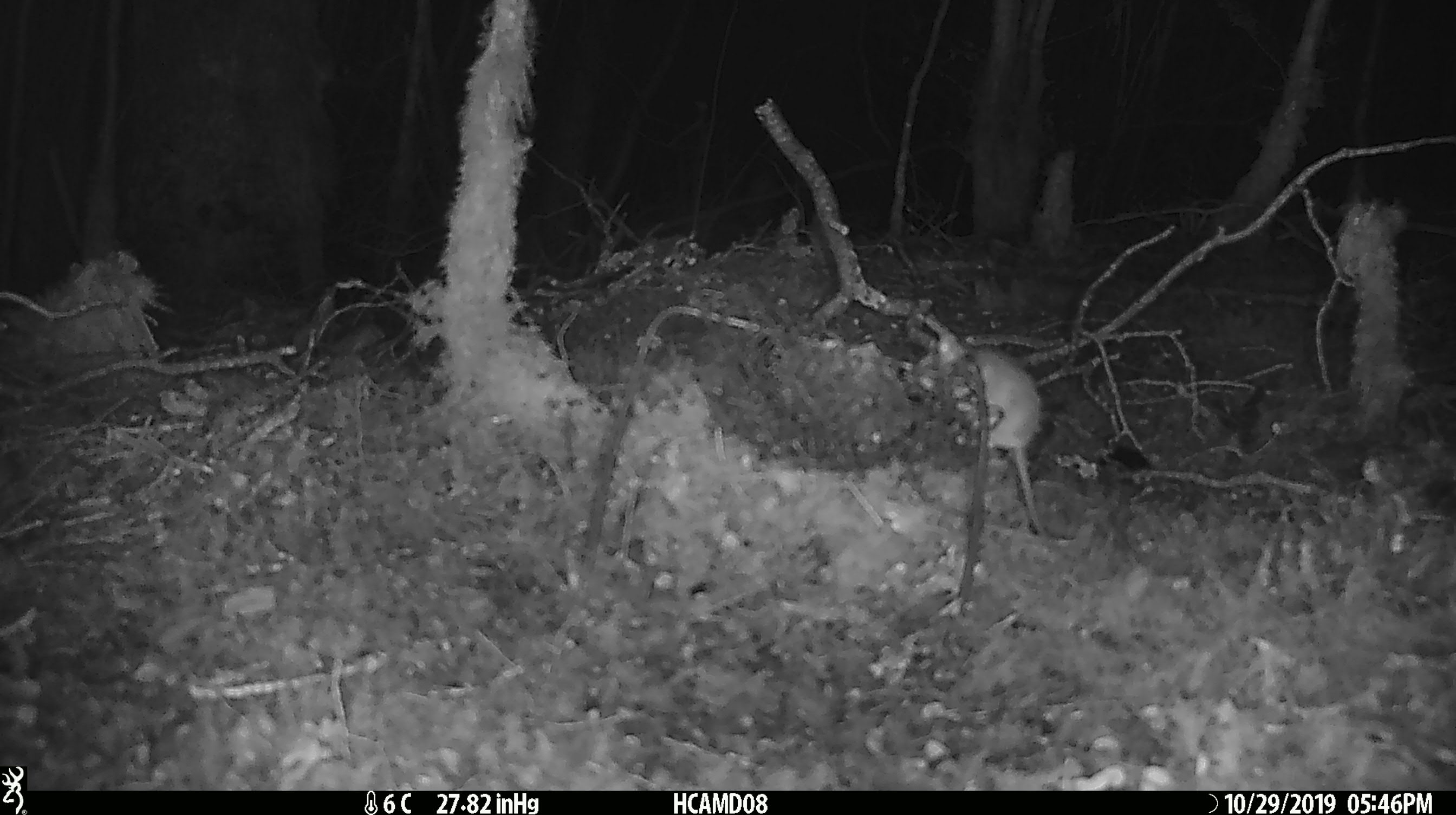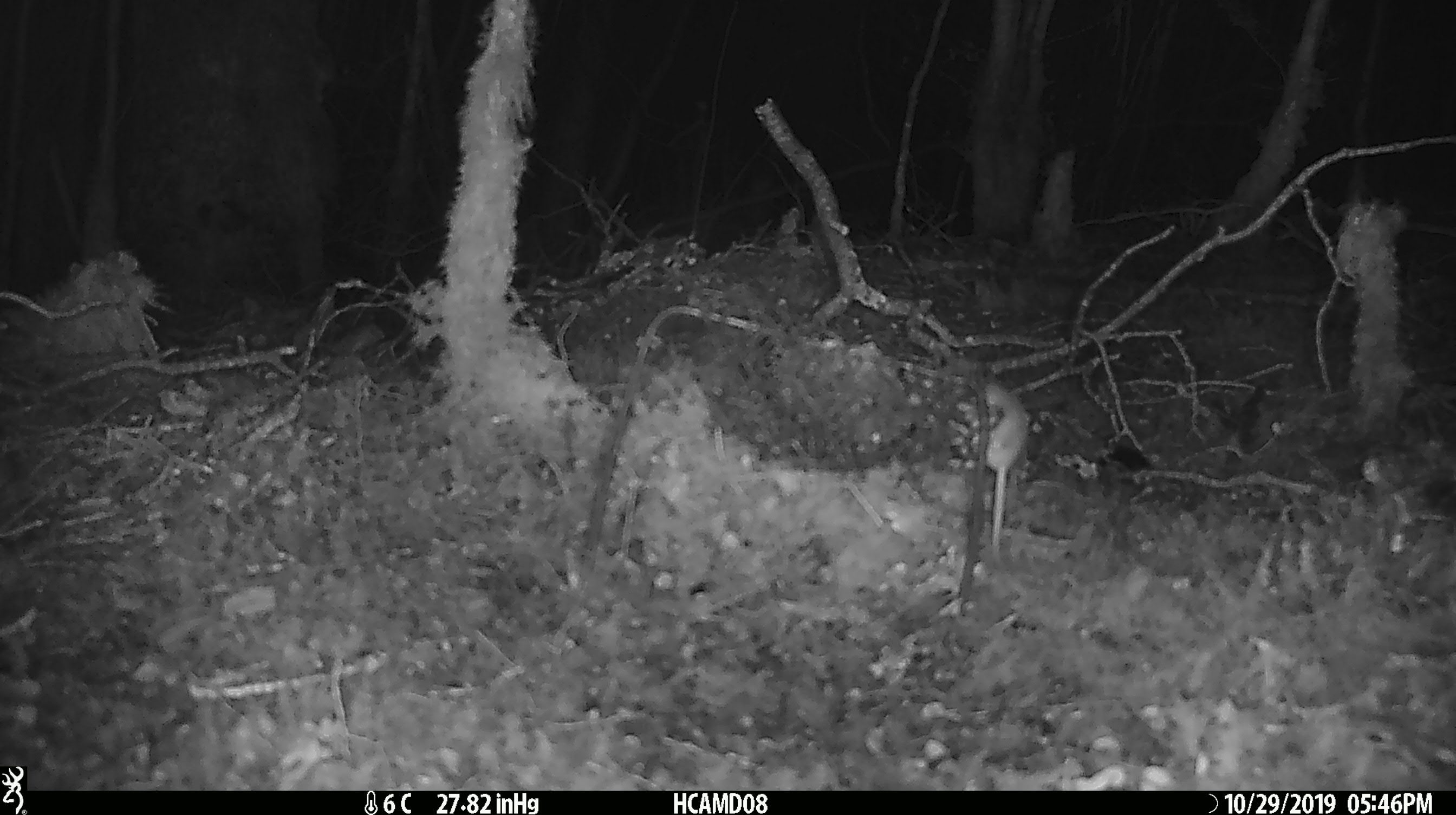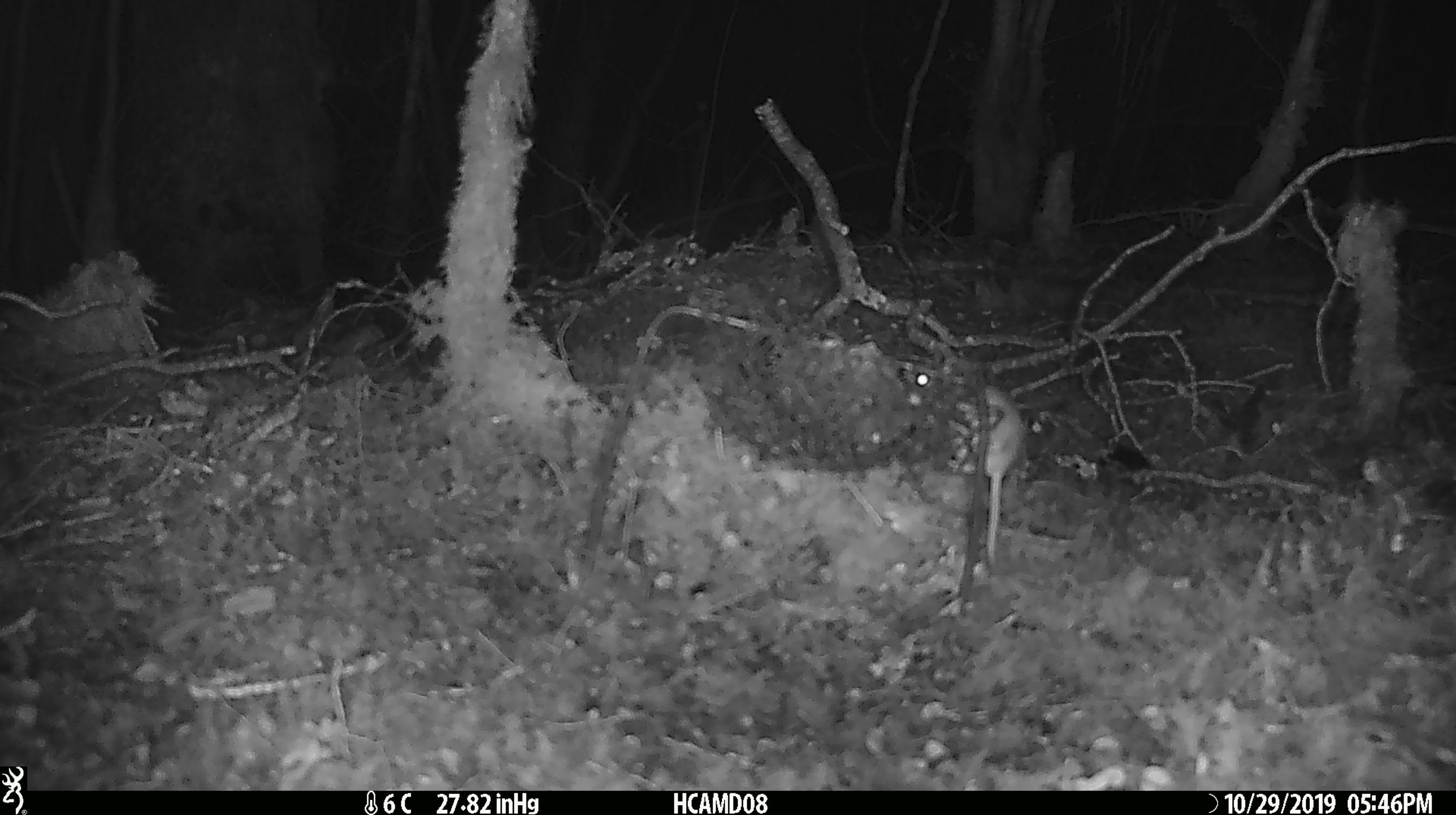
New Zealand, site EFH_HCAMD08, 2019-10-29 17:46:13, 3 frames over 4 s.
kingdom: Animalia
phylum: Chordata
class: Mammalia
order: Rodentia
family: Muridae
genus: Mus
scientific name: Mus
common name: mouse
Mouse (Mus).